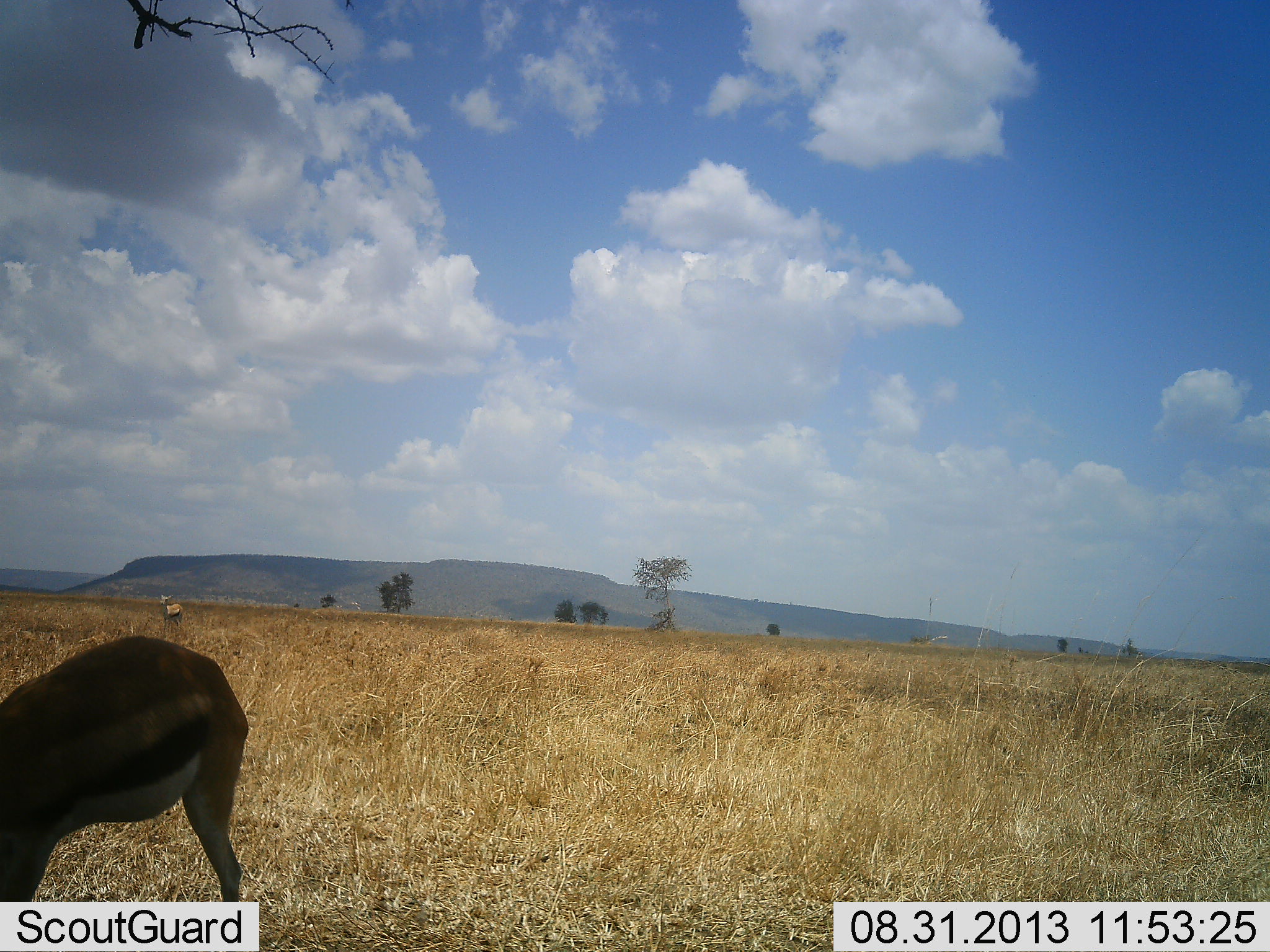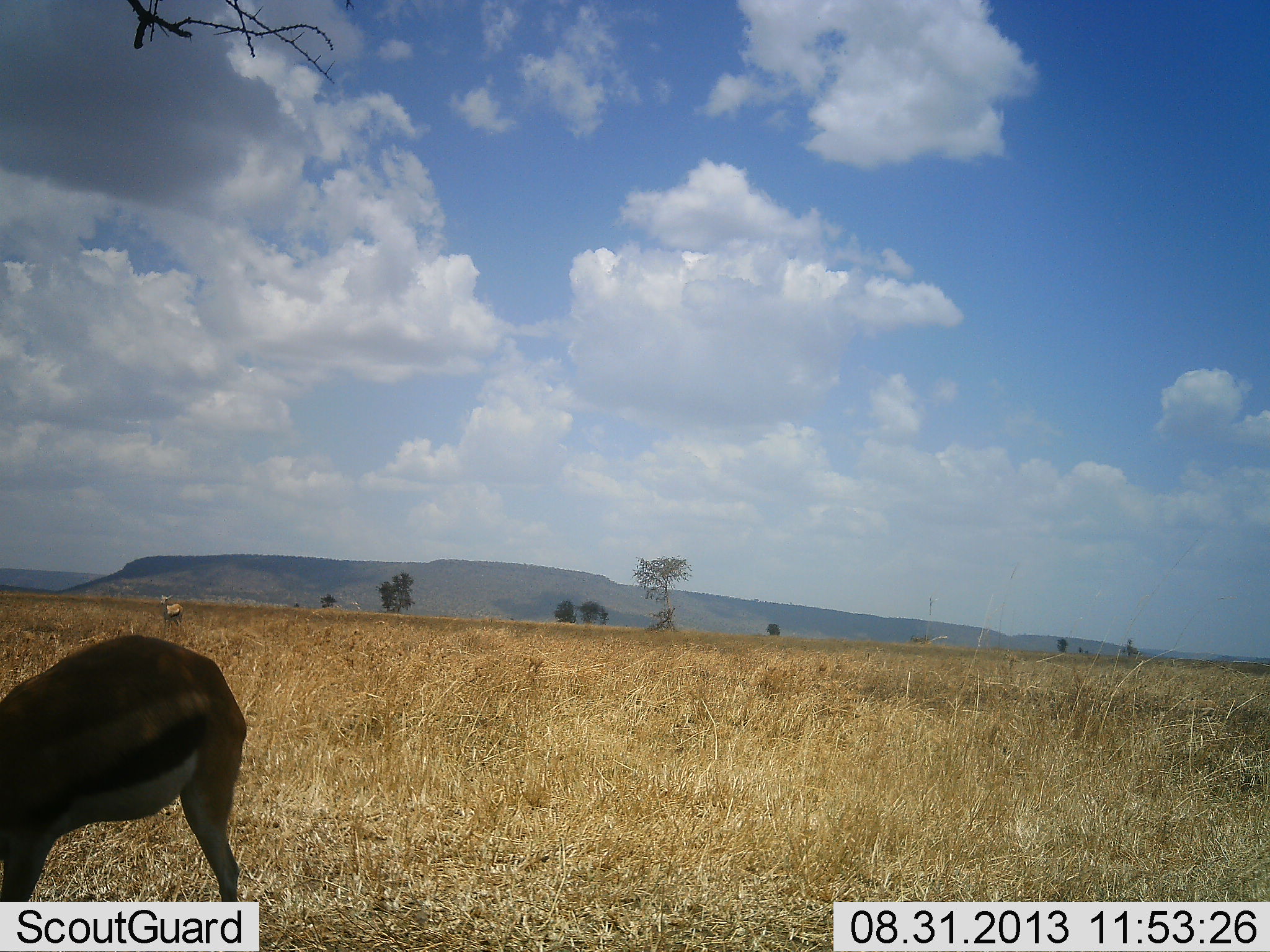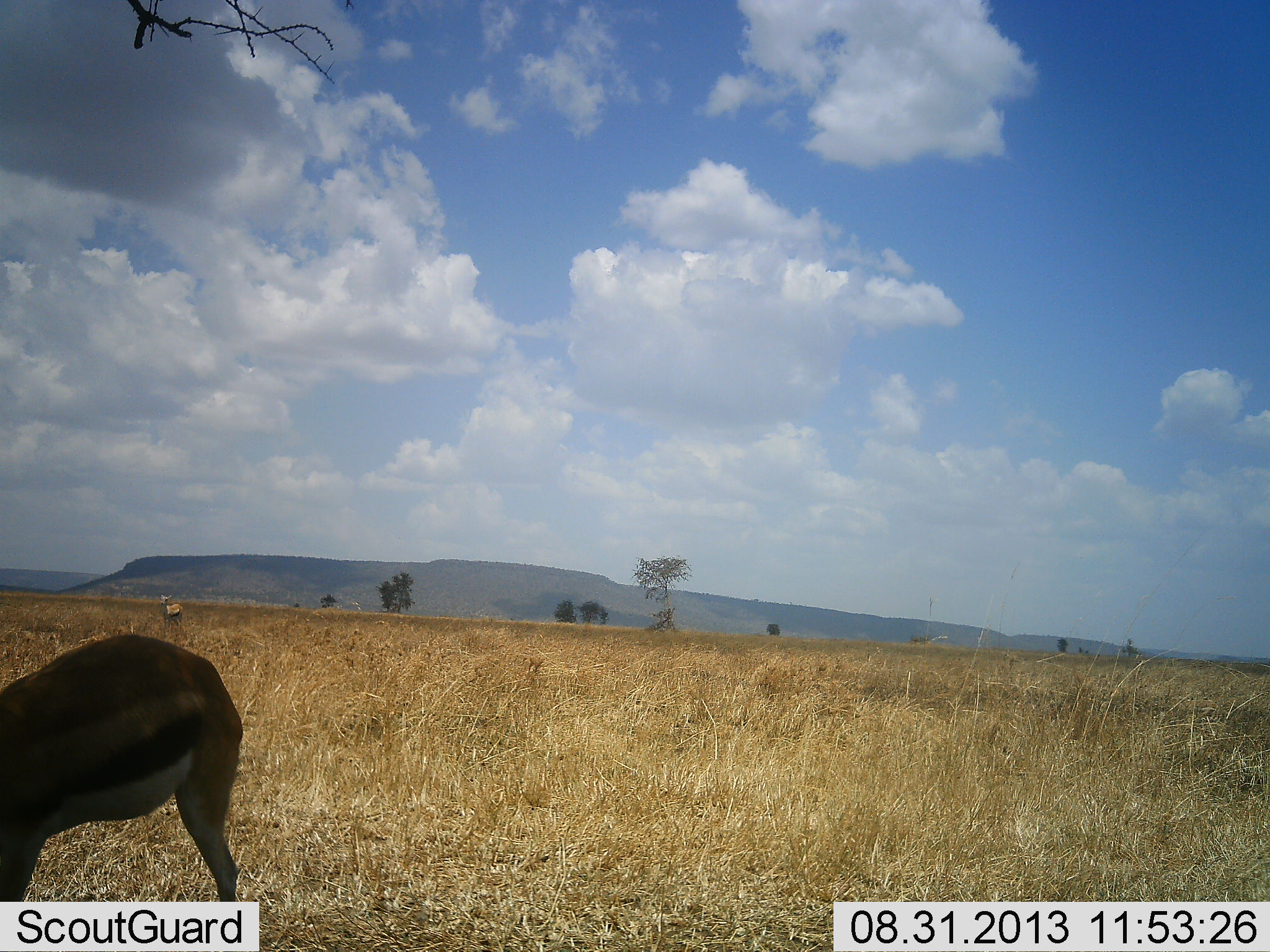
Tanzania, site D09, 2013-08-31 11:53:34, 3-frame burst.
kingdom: Animalia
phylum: Chordata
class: Mammalia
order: Artiodactyla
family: Bovidae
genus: Eudorcas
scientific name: Eudorcas thomsonii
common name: thomson's gazelle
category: gazellethomsons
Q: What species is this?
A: Gazellethomsons (thomson's gazelle) (Eudorcas thomsonii).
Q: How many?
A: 2.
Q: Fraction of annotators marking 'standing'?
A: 50%.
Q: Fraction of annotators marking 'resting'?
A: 0%.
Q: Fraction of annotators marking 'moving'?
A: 10%.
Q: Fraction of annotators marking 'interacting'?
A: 0%.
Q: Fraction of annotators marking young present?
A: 0%.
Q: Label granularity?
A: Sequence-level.